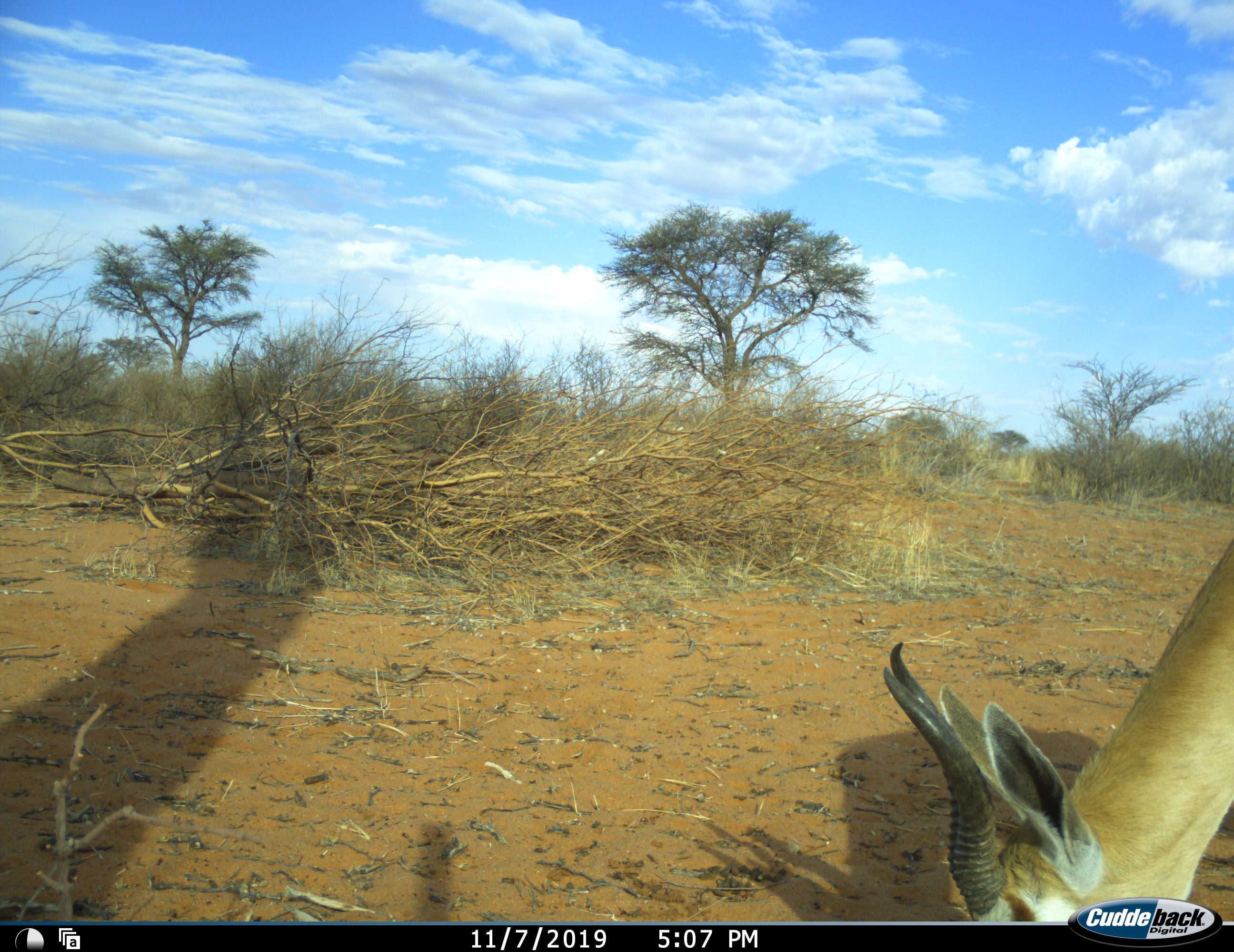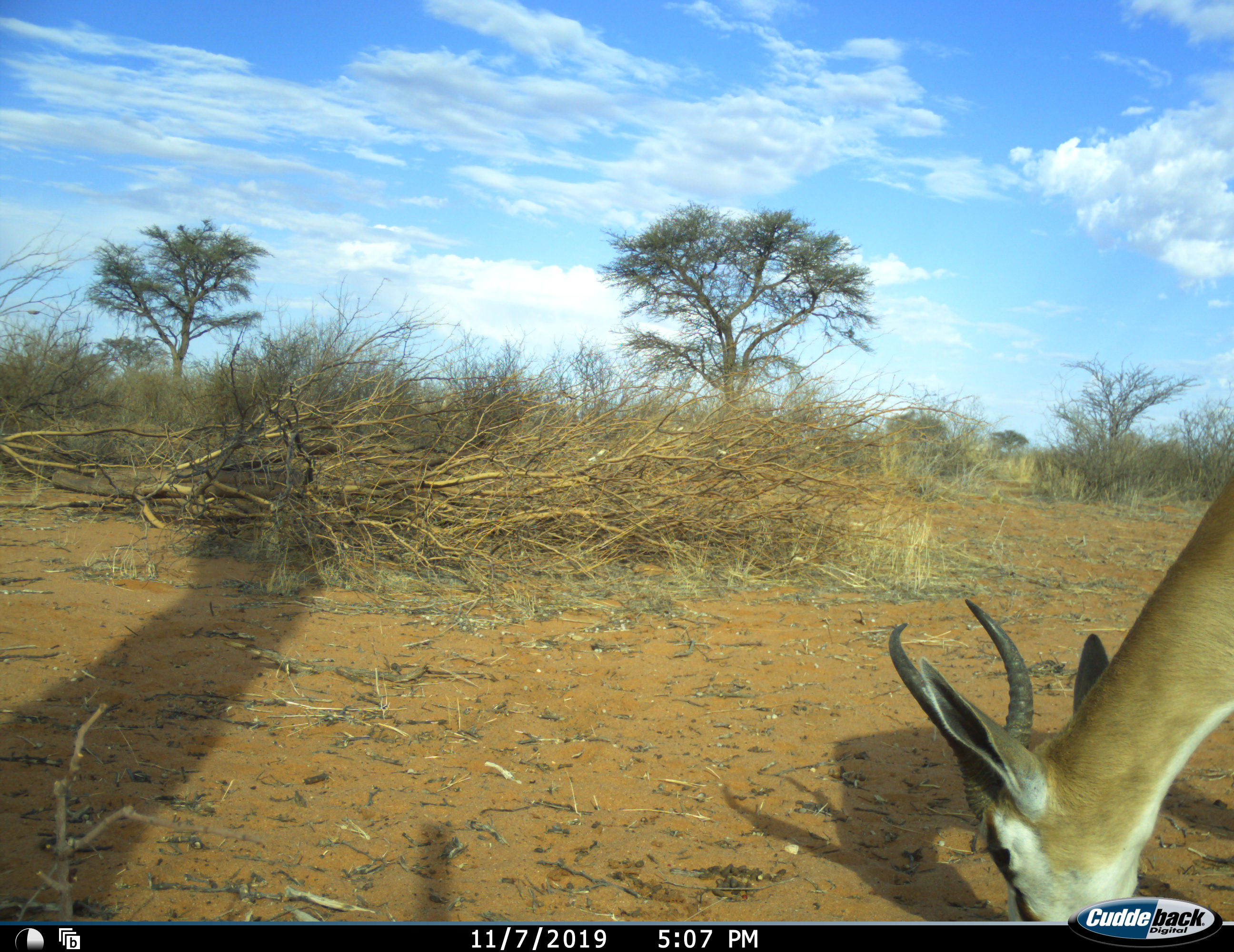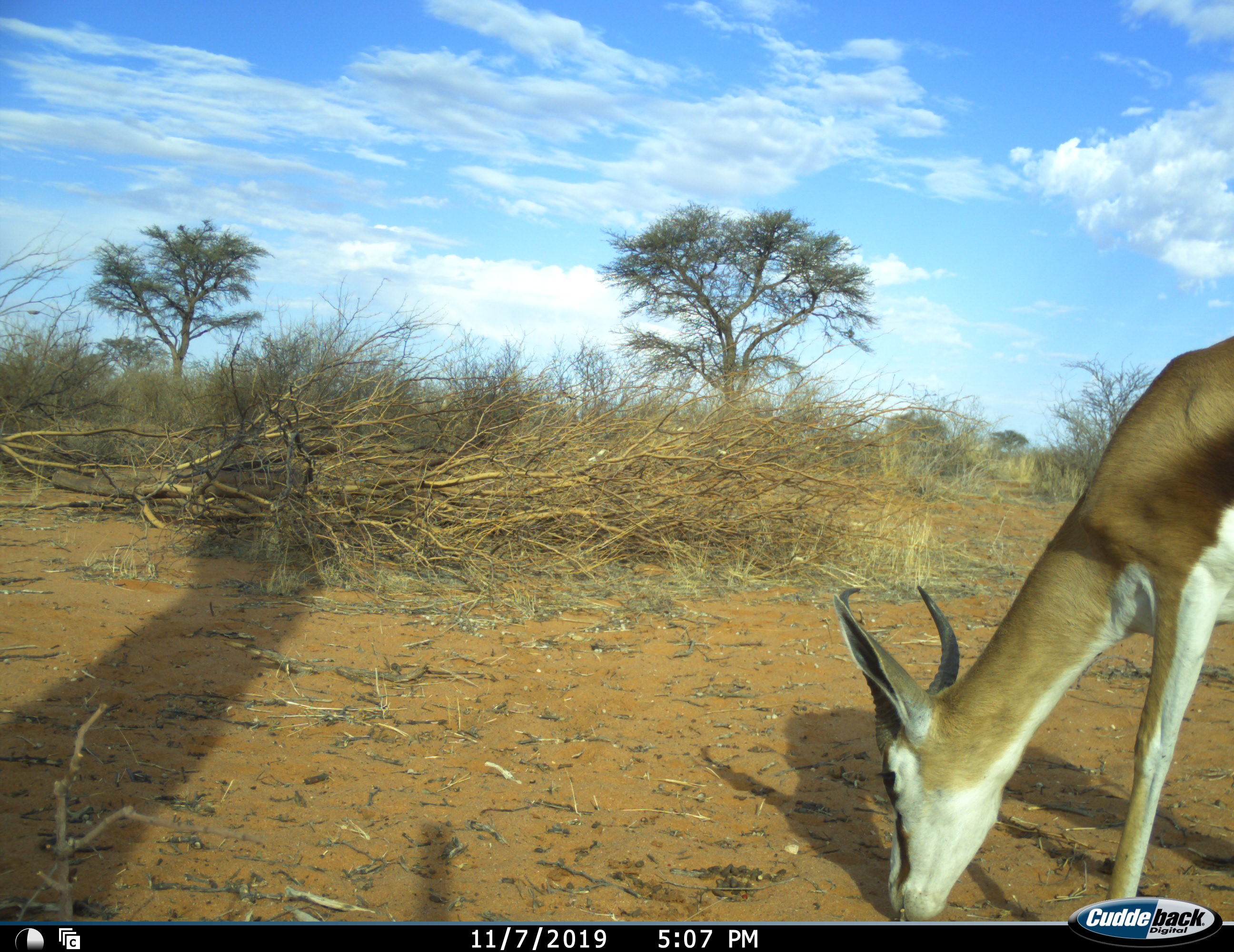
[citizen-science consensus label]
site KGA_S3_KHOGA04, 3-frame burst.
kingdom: Animalia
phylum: Chordata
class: Mammalia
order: Artiodactyla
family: Bovidae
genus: Antidorcas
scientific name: Antidorcas marsupialis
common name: springbok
Springbok (Antidorcas marsupialis), count 1. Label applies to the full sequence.